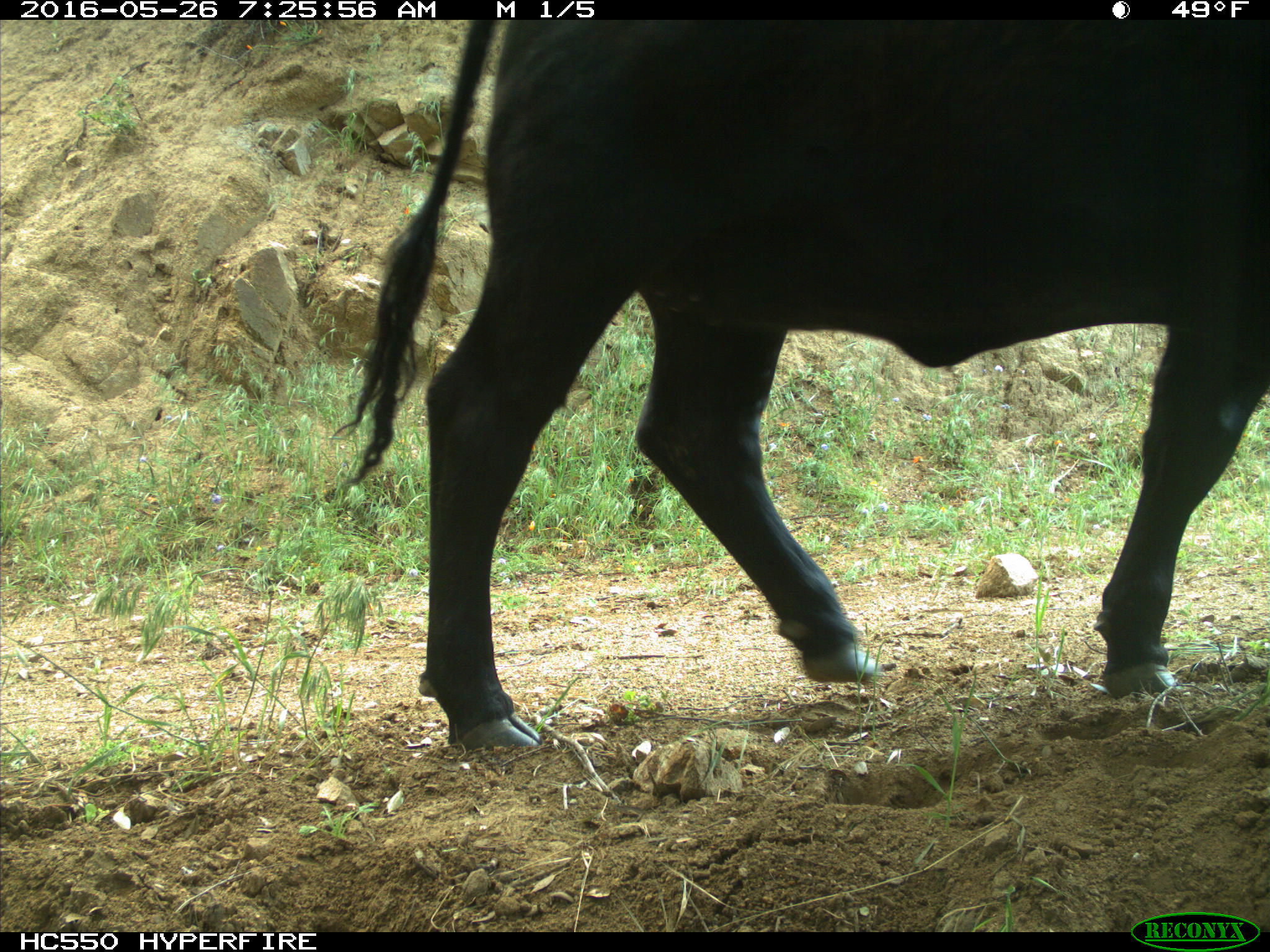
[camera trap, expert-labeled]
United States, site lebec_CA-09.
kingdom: Animalia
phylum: Chordata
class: Mammalia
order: Artiodactyla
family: Bovidae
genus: Bos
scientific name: Bos taurus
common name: domestic cow